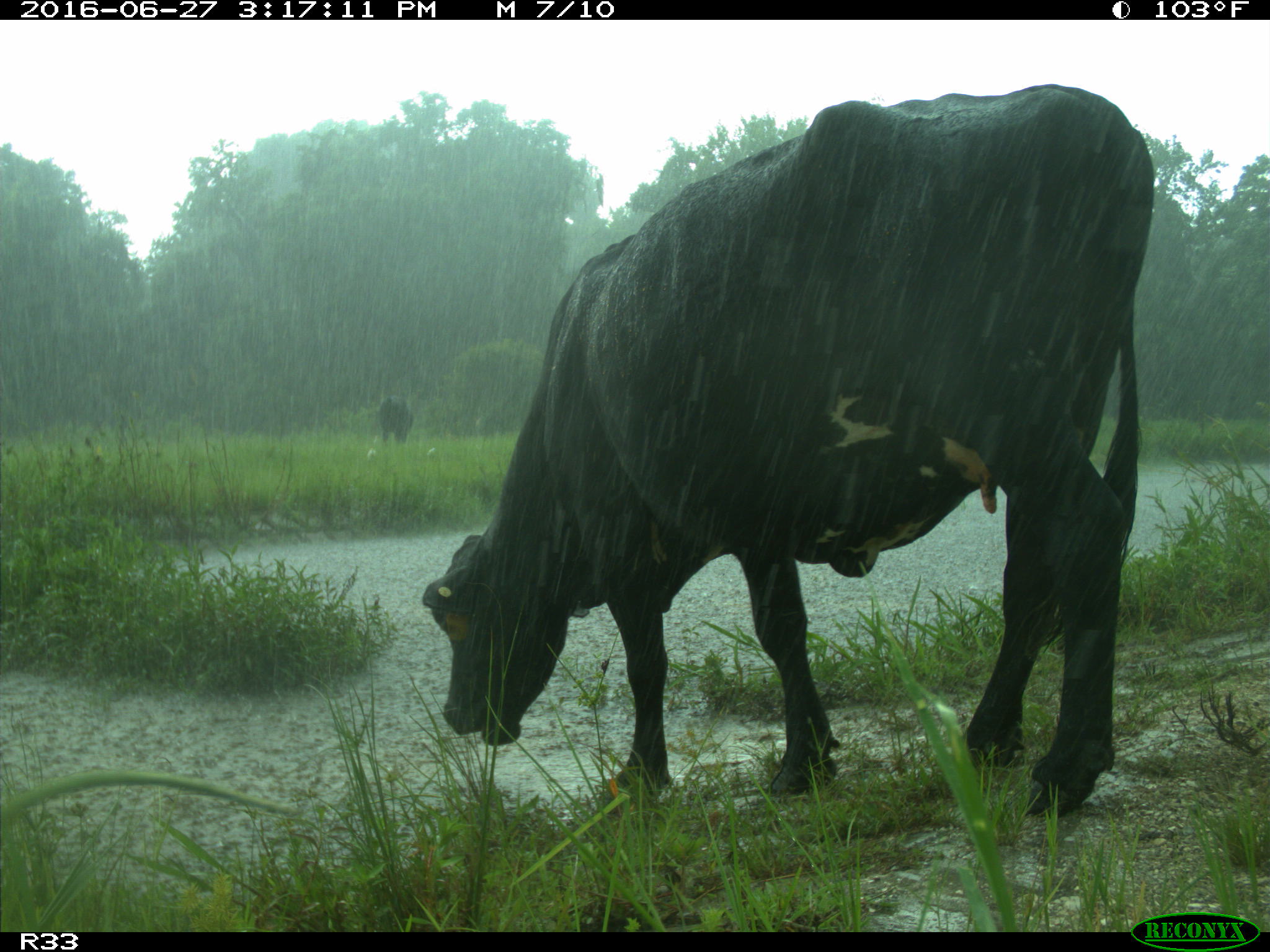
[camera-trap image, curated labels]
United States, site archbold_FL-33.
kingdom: Animalia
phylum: Chordata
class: Mammalia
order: Artiodactyla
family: Bovidae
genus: Bos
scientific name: Bos taurus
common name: domestic cow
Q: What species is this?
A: Bos taurus (domestic cow).